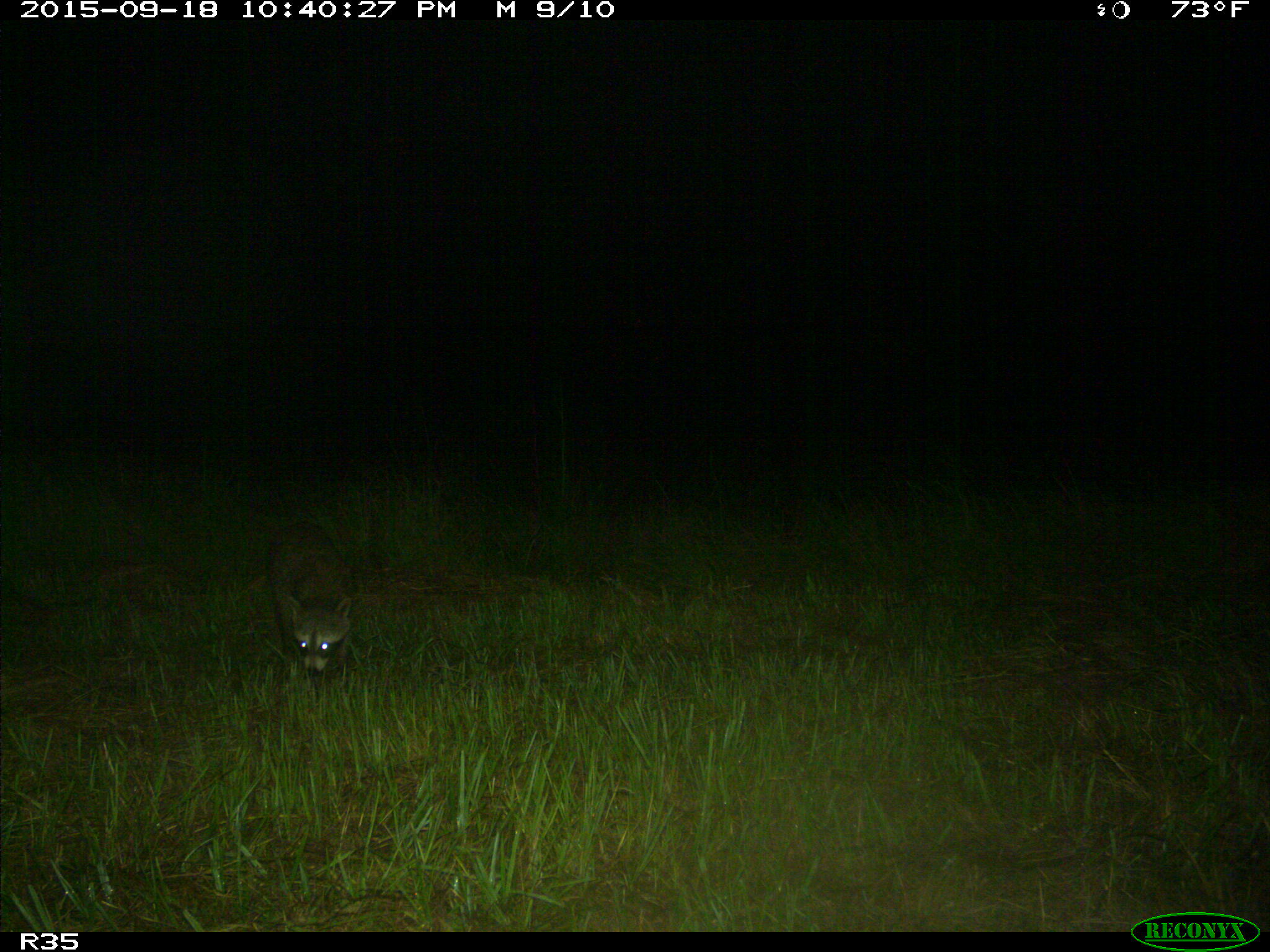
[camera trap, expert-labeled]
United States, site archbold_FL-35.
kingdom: Animalia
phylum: Chordata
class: Mammalia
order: Carnivora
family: Procyonidae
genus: Procyon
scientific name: Procyon lotor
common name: common raccoon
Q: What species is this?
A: Procyon lotor (common raccoon).